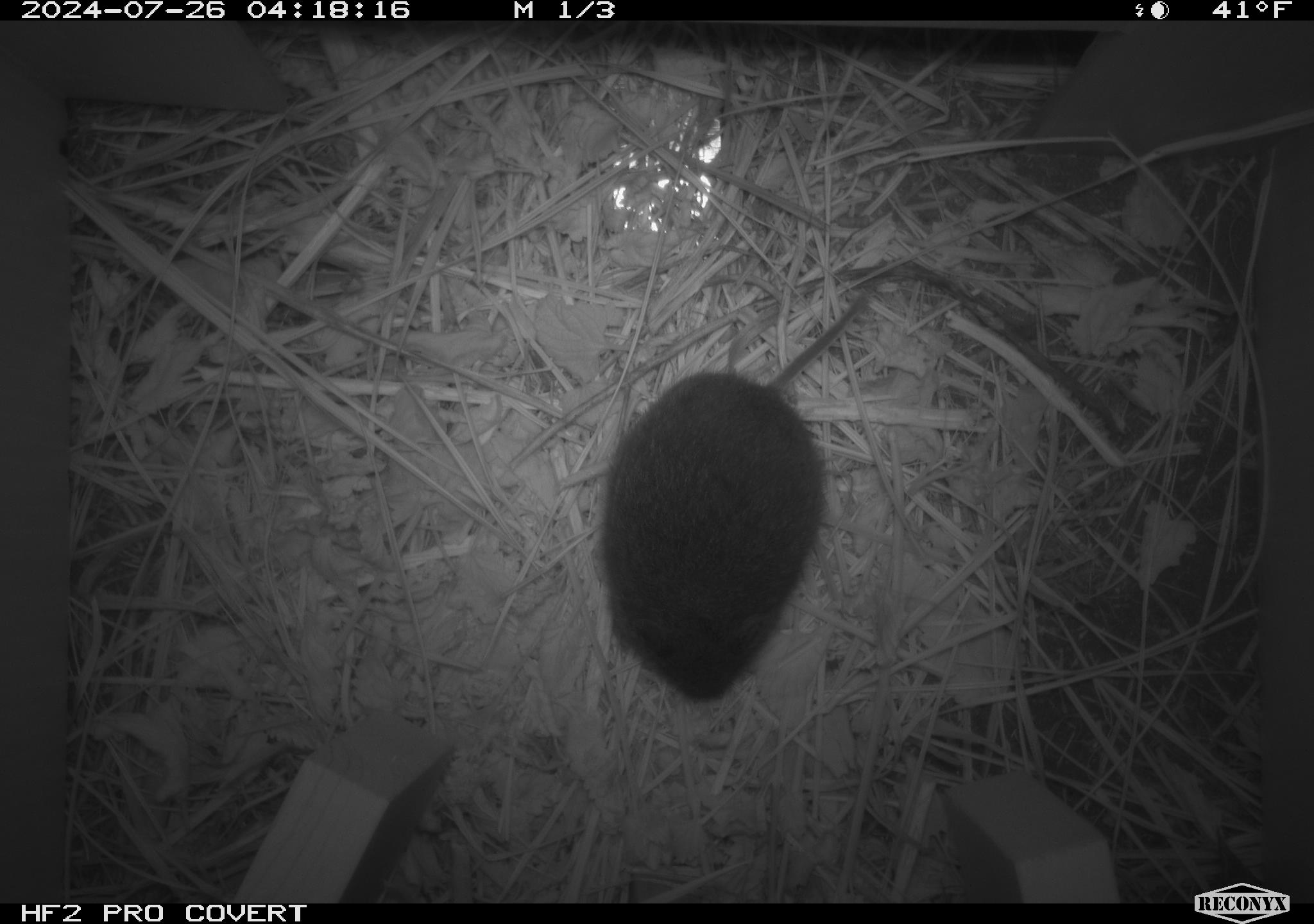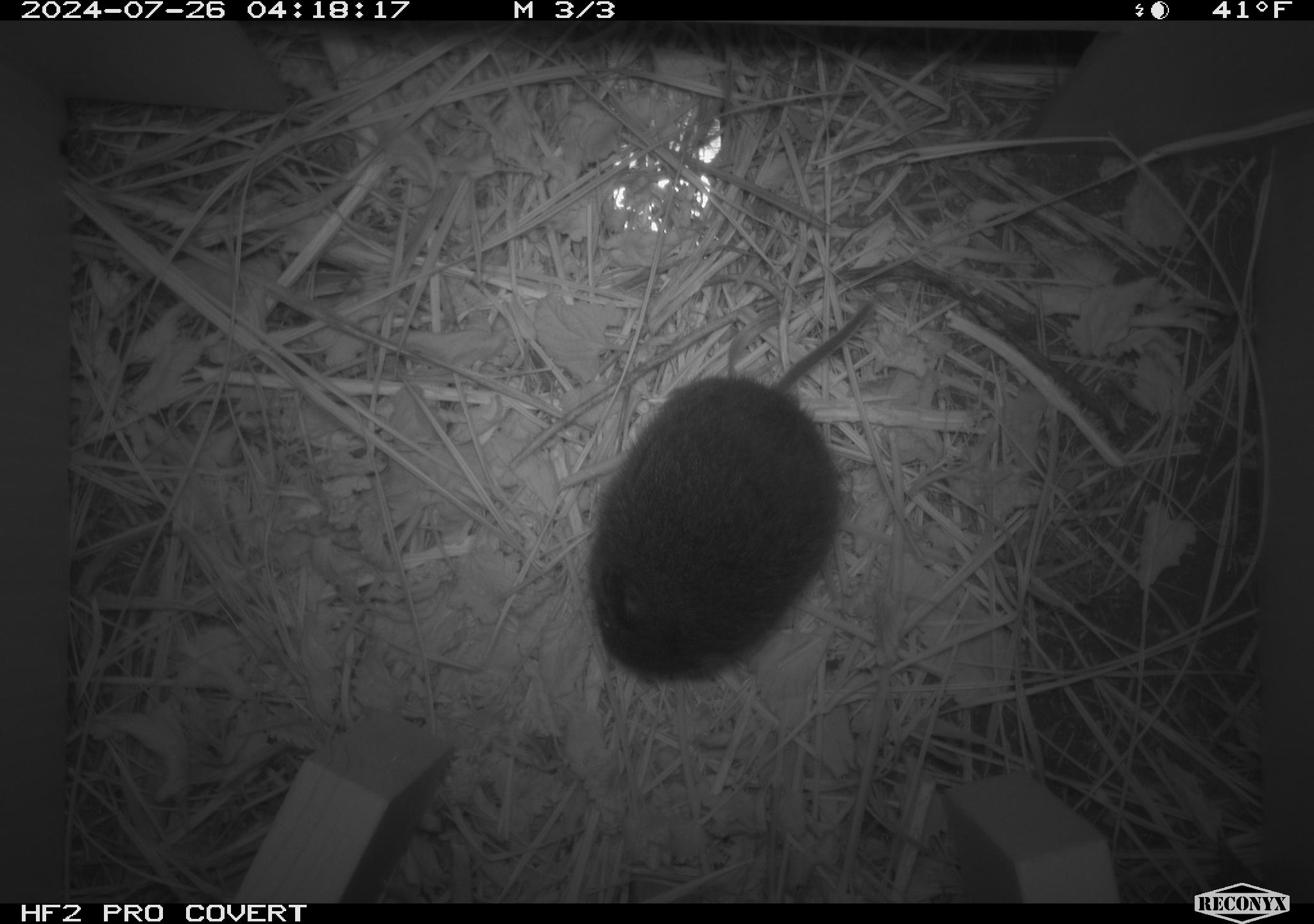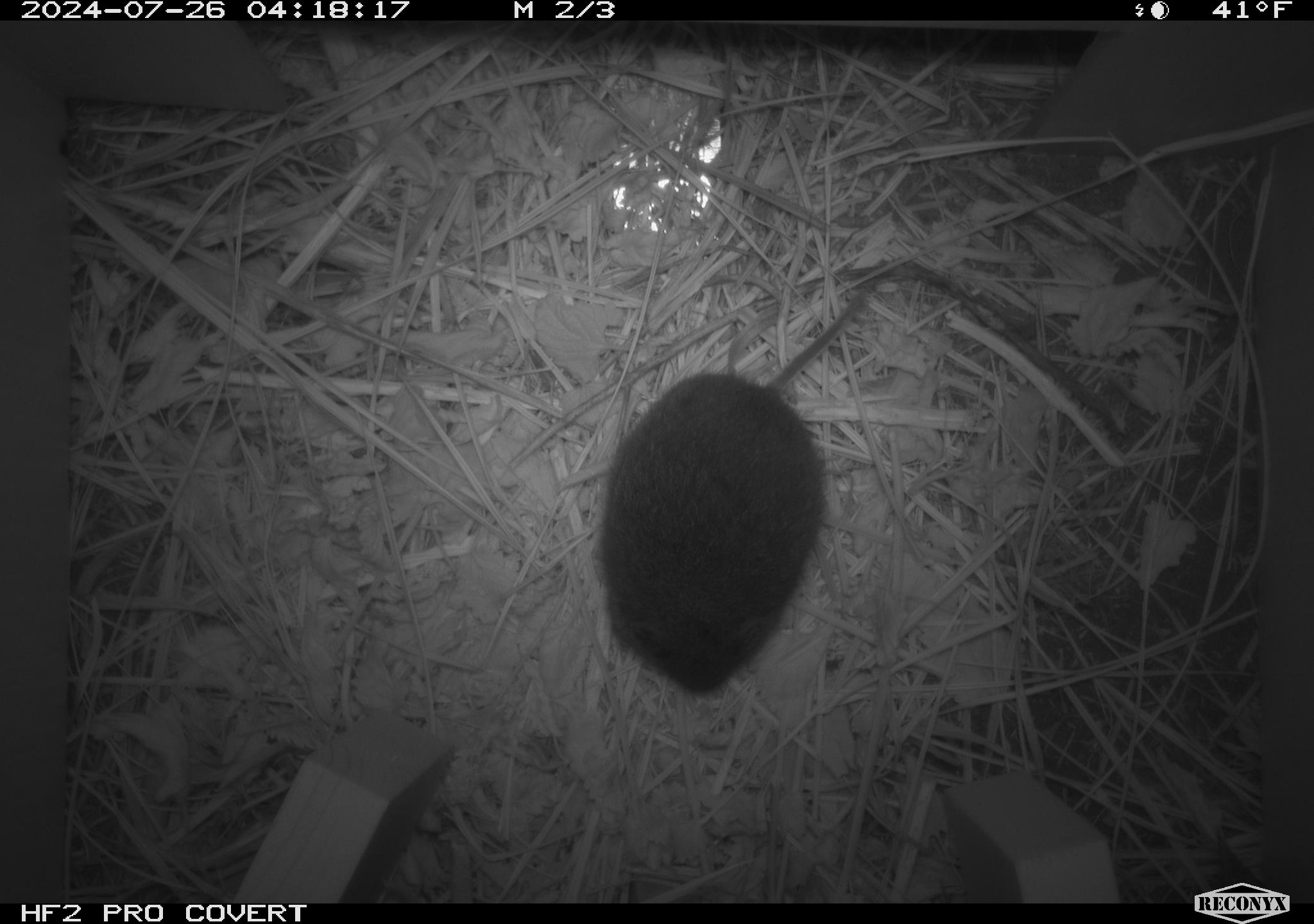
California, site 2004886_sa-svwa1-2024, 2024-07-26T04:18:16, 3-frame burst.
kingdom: Animalia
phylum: Chordata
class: Mammalia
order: Rodentia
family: Cricetidae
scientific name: Arvicolinae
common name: voles, lemmings, and muskrats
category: arvicolinae subfamily